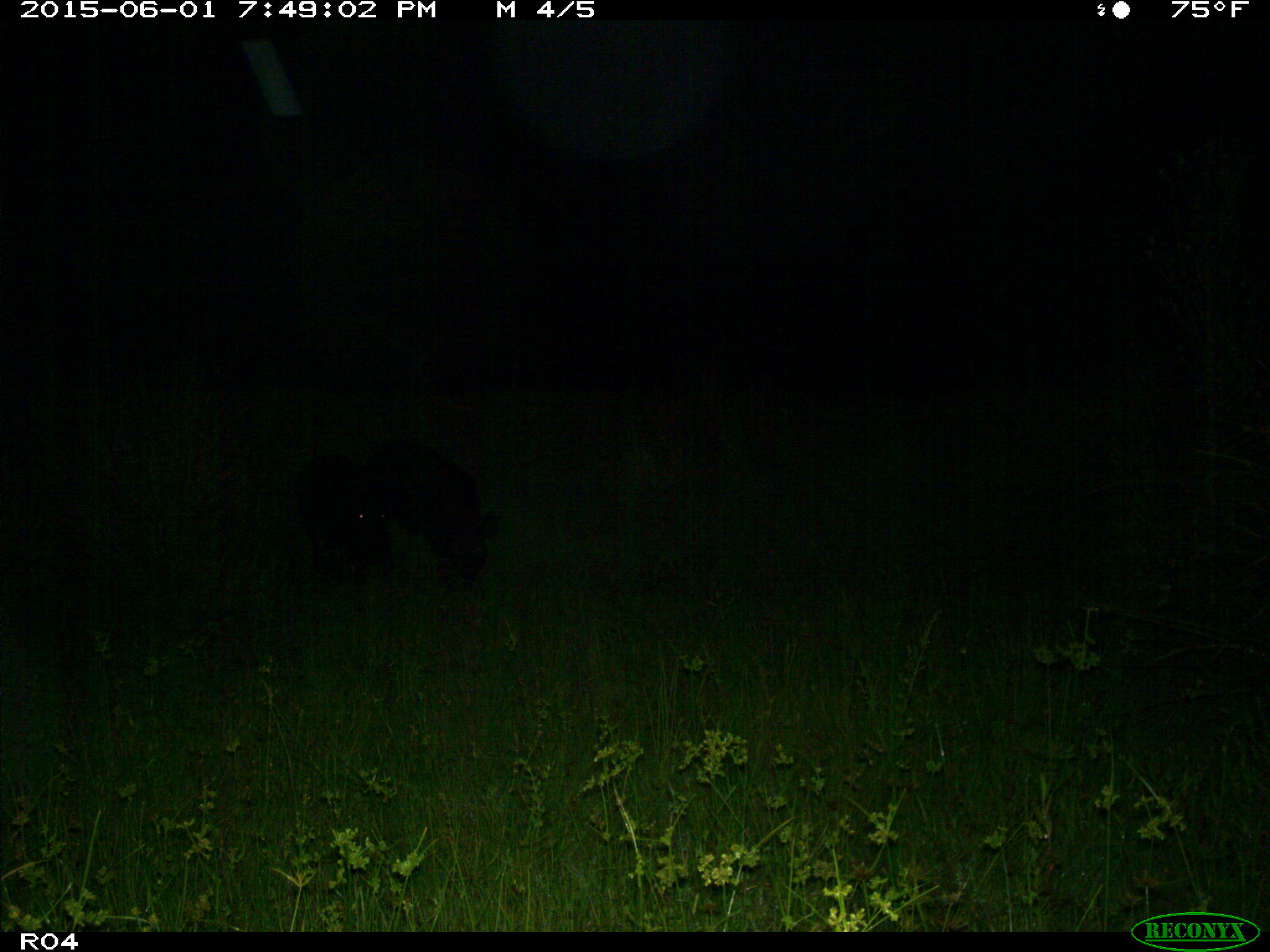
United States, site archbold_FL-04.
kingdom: Animalia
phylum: Chordata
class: Mammalia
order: Artiodactyla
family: Suidae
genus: Sus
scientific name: Sus scrofa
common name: wild boar